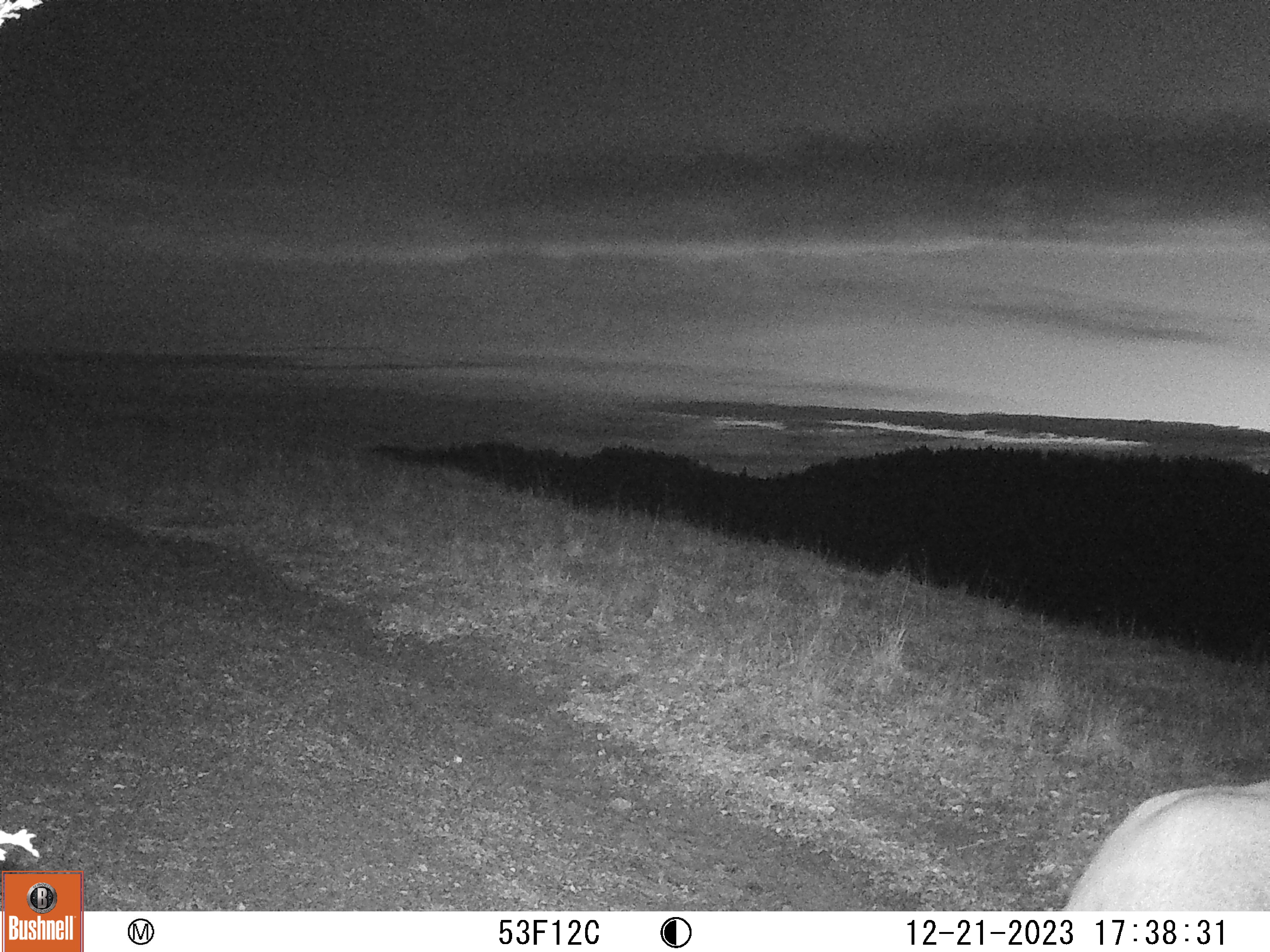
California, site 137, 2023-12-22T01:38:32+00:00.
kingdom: Animalia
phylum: Chordata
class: Mammalia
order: Artiodactyla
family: Cervidae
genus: Odocoileus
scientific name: Odocoileus hemionus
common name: mule deer